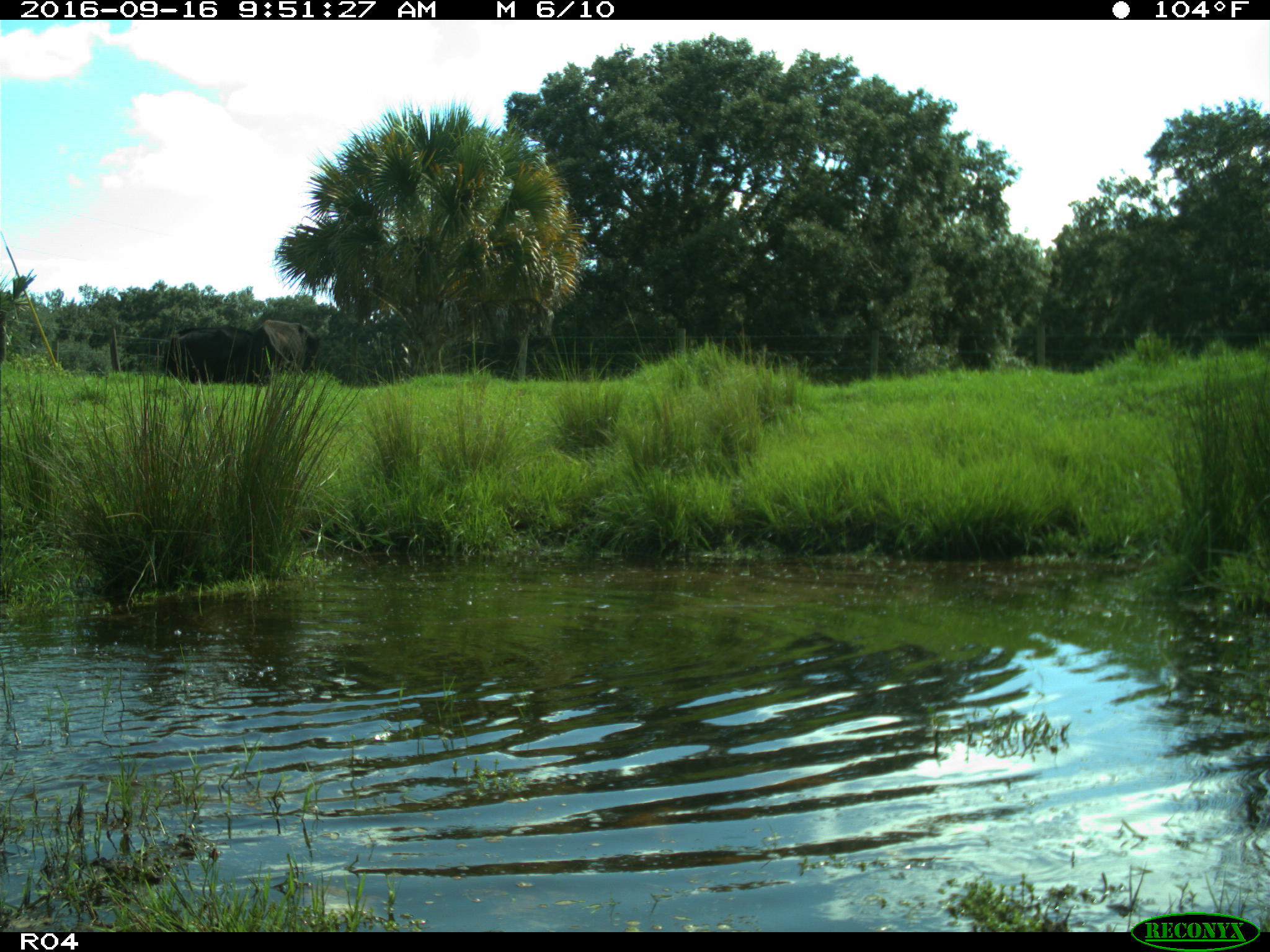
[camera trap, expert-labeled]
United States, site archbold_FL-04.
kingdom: Animalia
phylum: Chordata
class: Mammalia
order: Artiodactyla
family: Bovidae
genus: Bos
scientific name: Bos taurus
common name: domestic cow